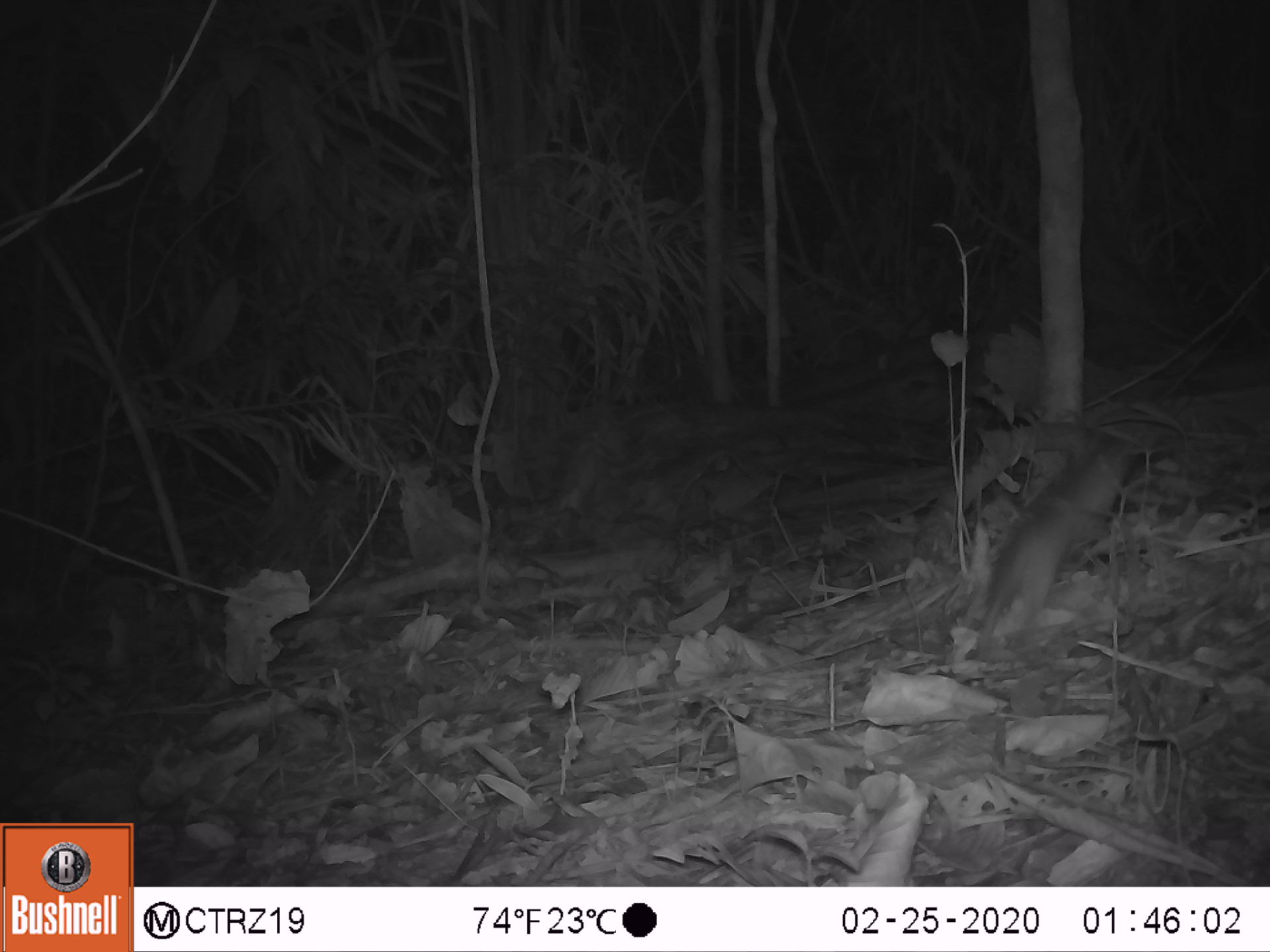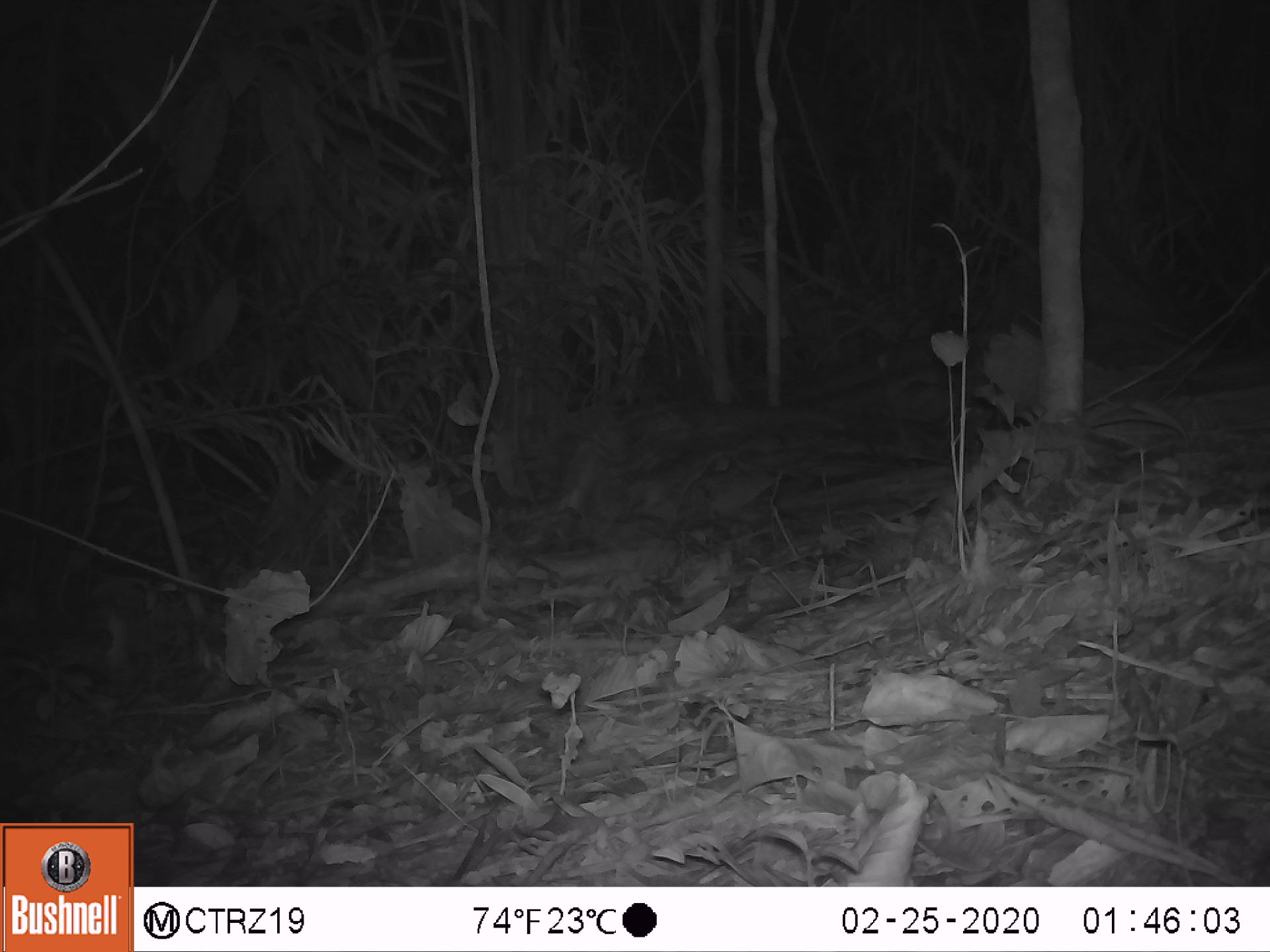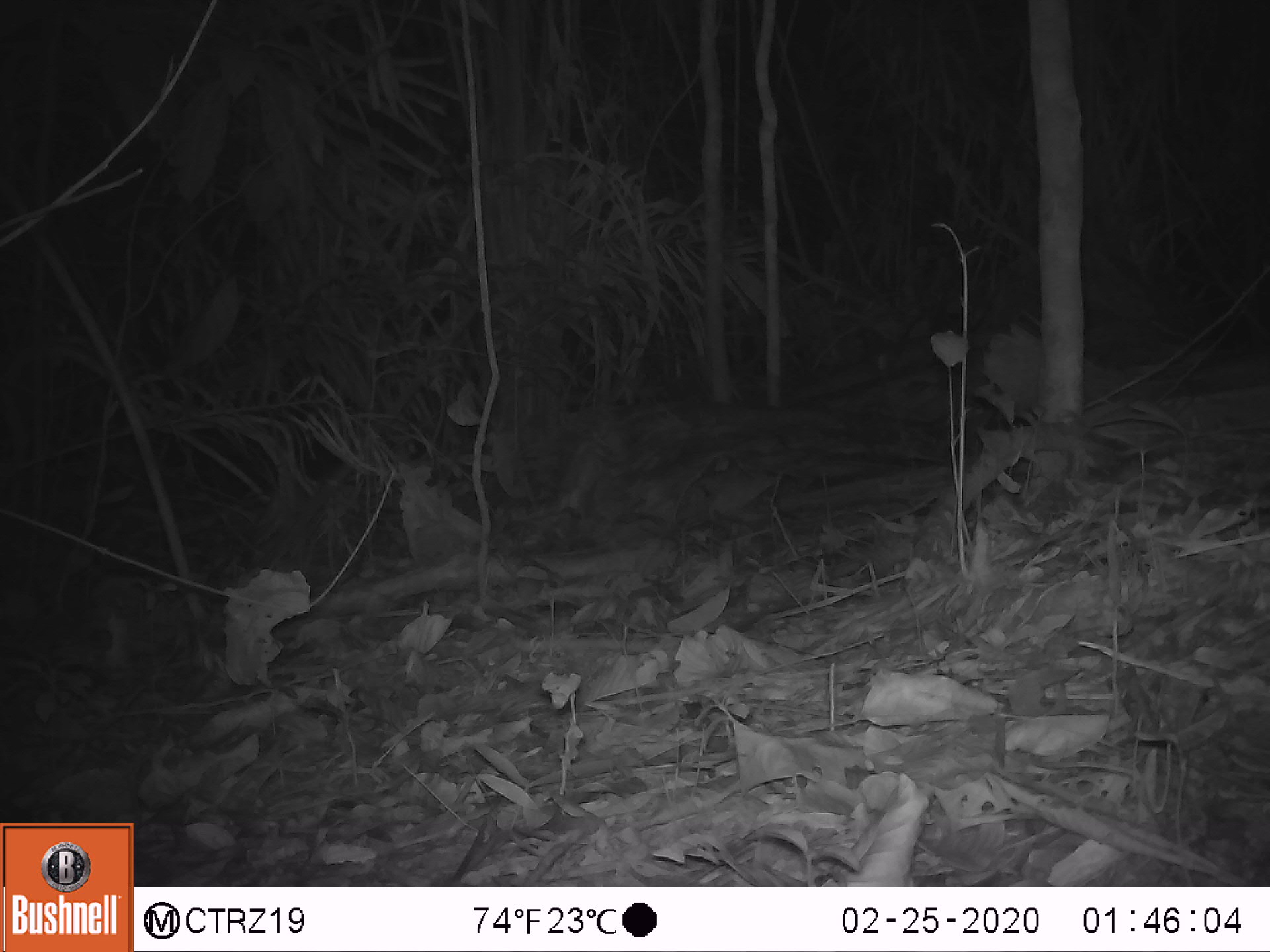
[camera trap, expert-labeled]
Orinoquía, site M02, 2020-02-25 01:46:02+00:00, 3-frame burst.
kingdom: Animalia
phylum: Chordata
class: Mammalia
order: Rodentia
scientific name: Rodentia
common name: rodent